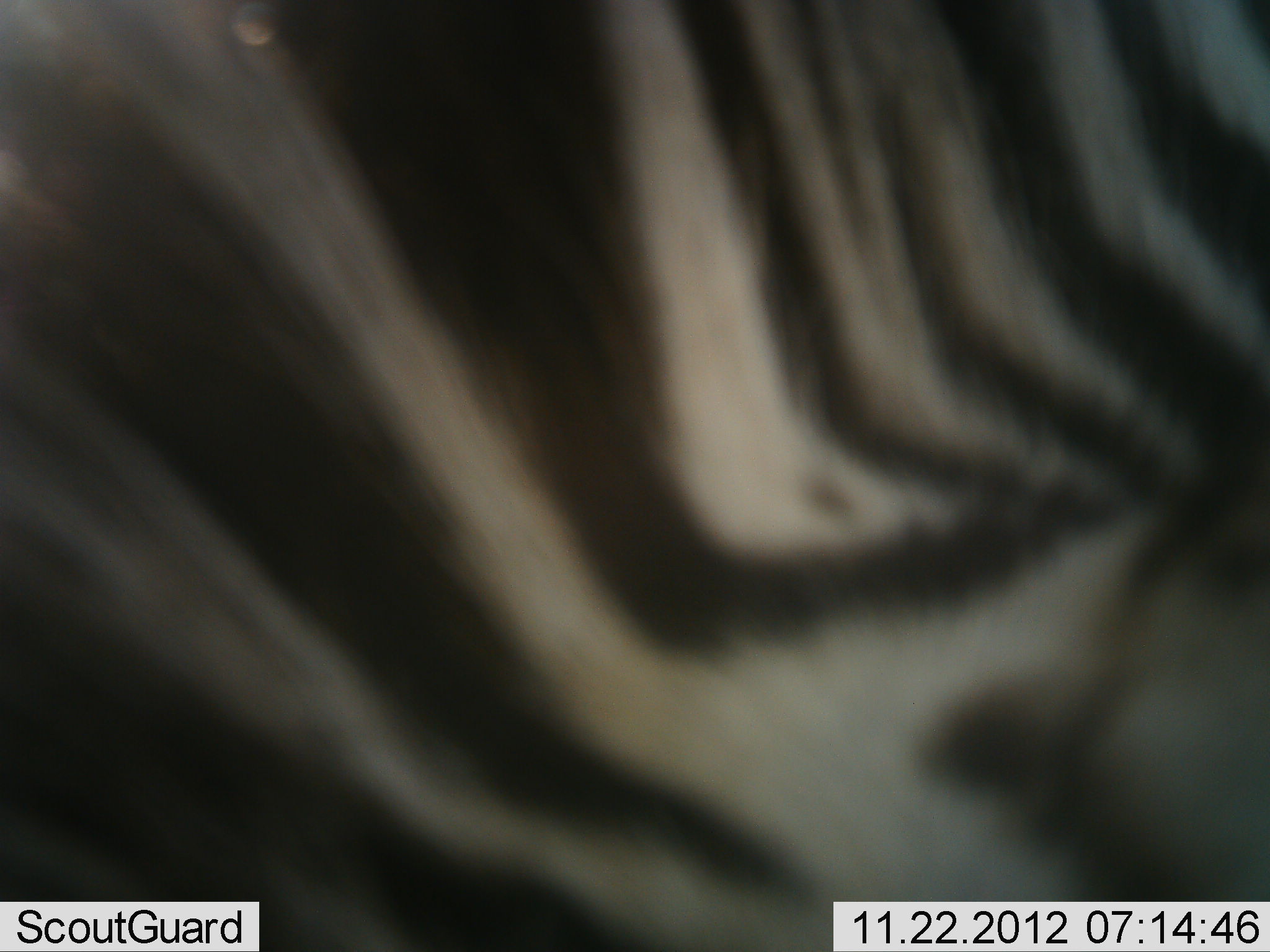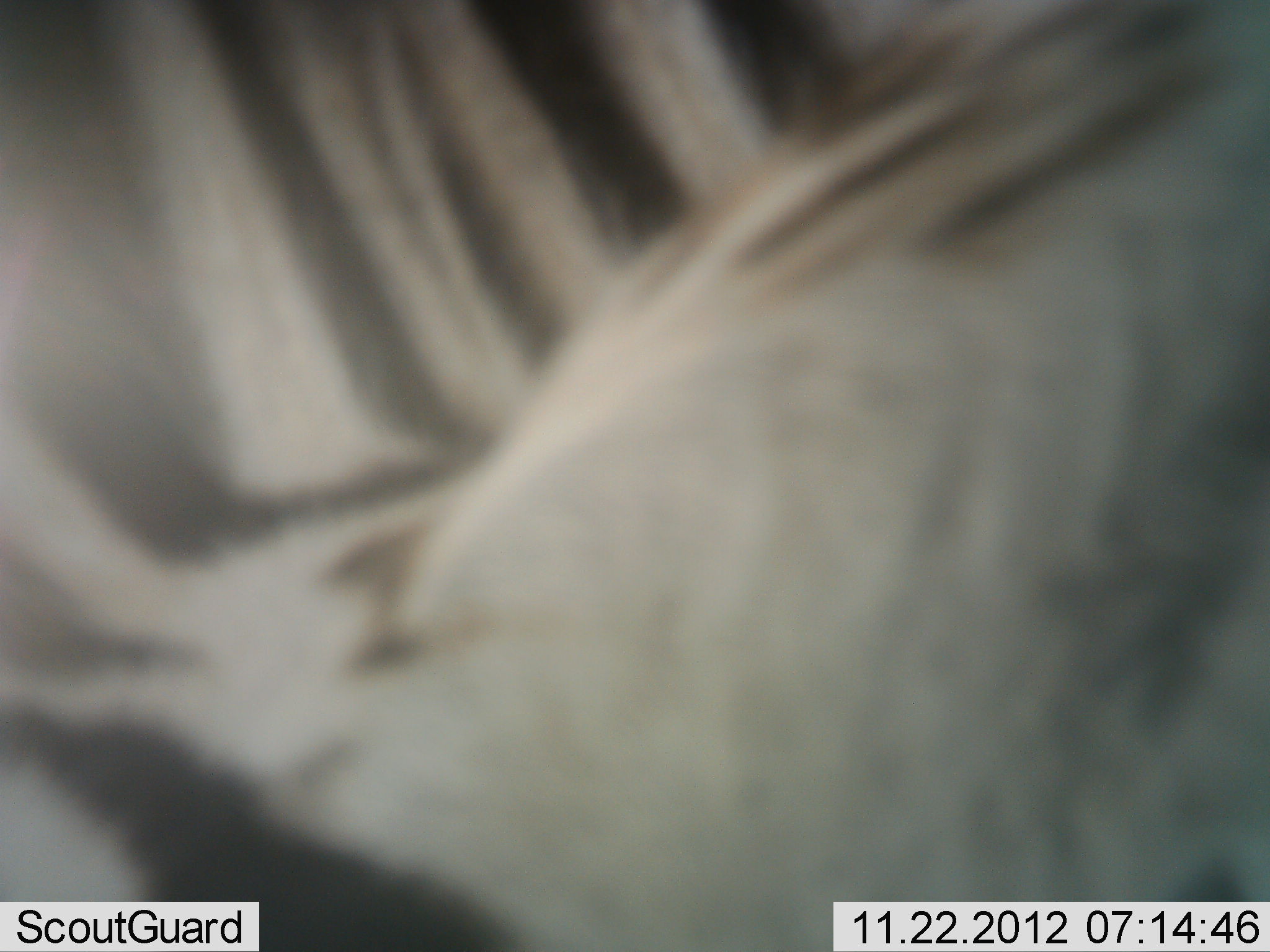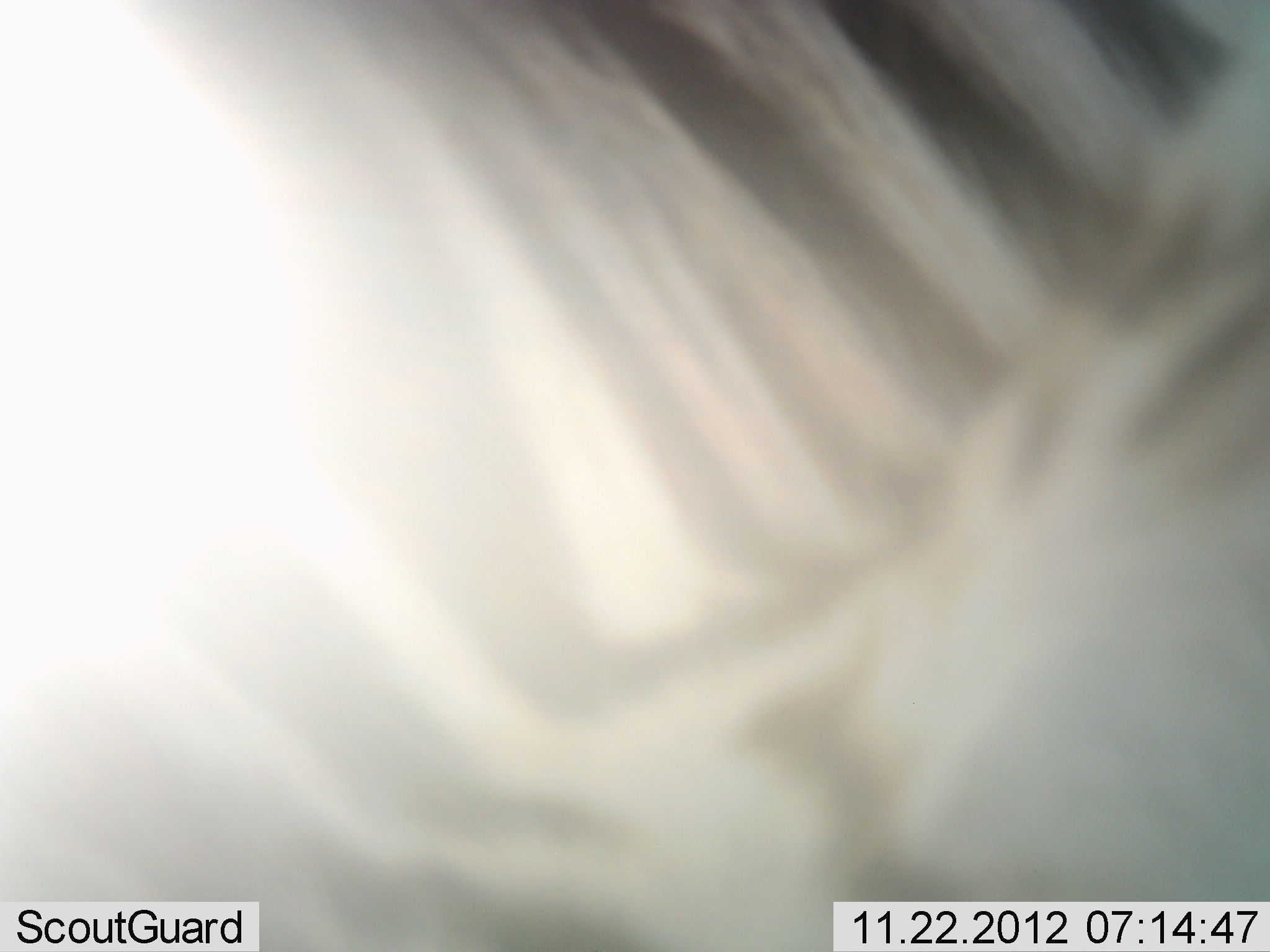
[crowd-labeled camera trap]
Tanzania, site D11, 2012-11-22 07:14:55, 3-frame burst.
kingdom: Animalia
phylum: Chordata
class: Mammalia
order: Perissodactyla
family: Equidae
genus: Equus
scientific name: Equus quagga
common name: plains zebra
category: zebra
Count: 1.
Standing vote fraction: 60%.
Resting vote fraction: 0%.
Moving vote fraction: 40%.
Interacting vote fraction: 0%.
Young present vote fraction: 0%.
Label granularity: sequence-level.